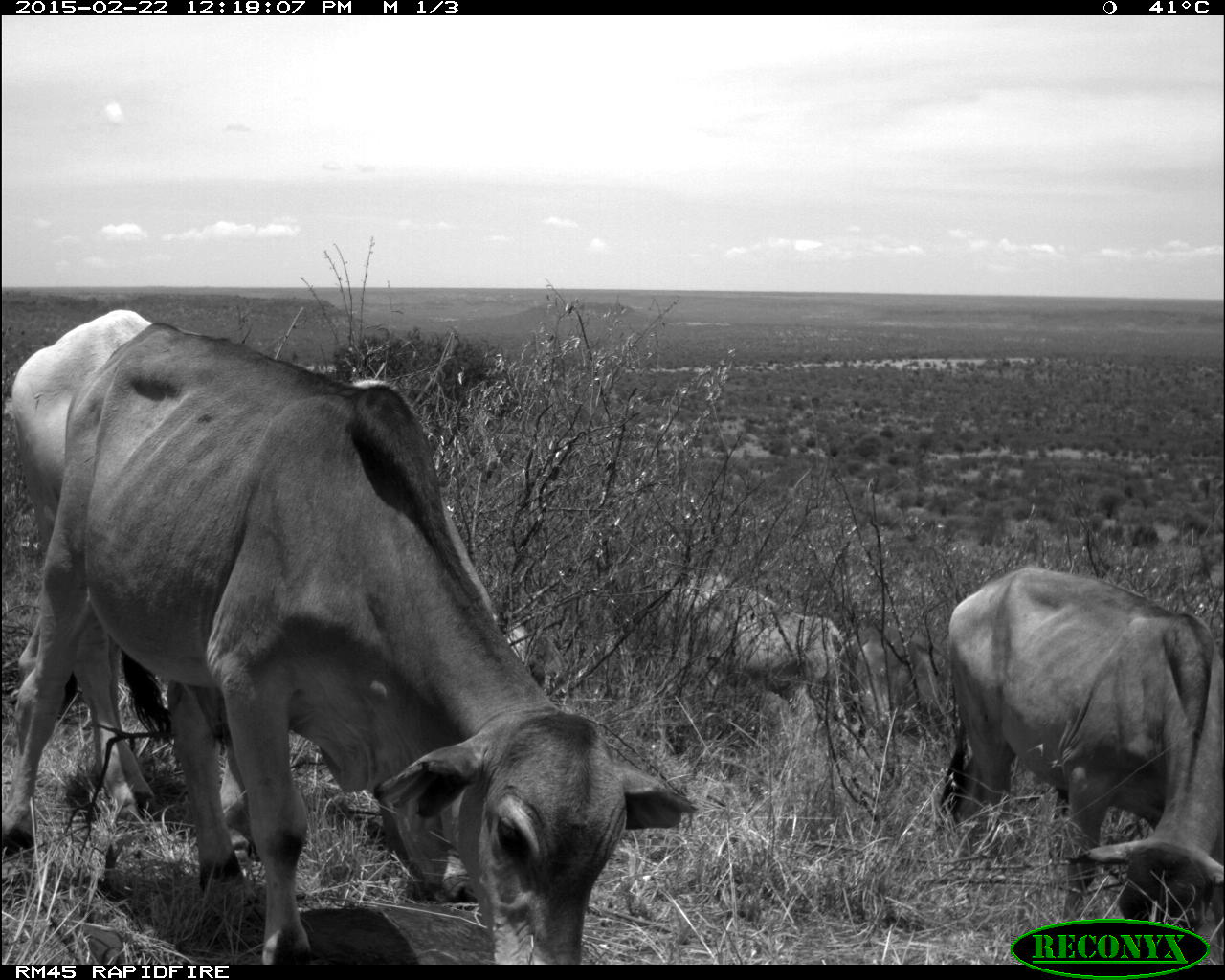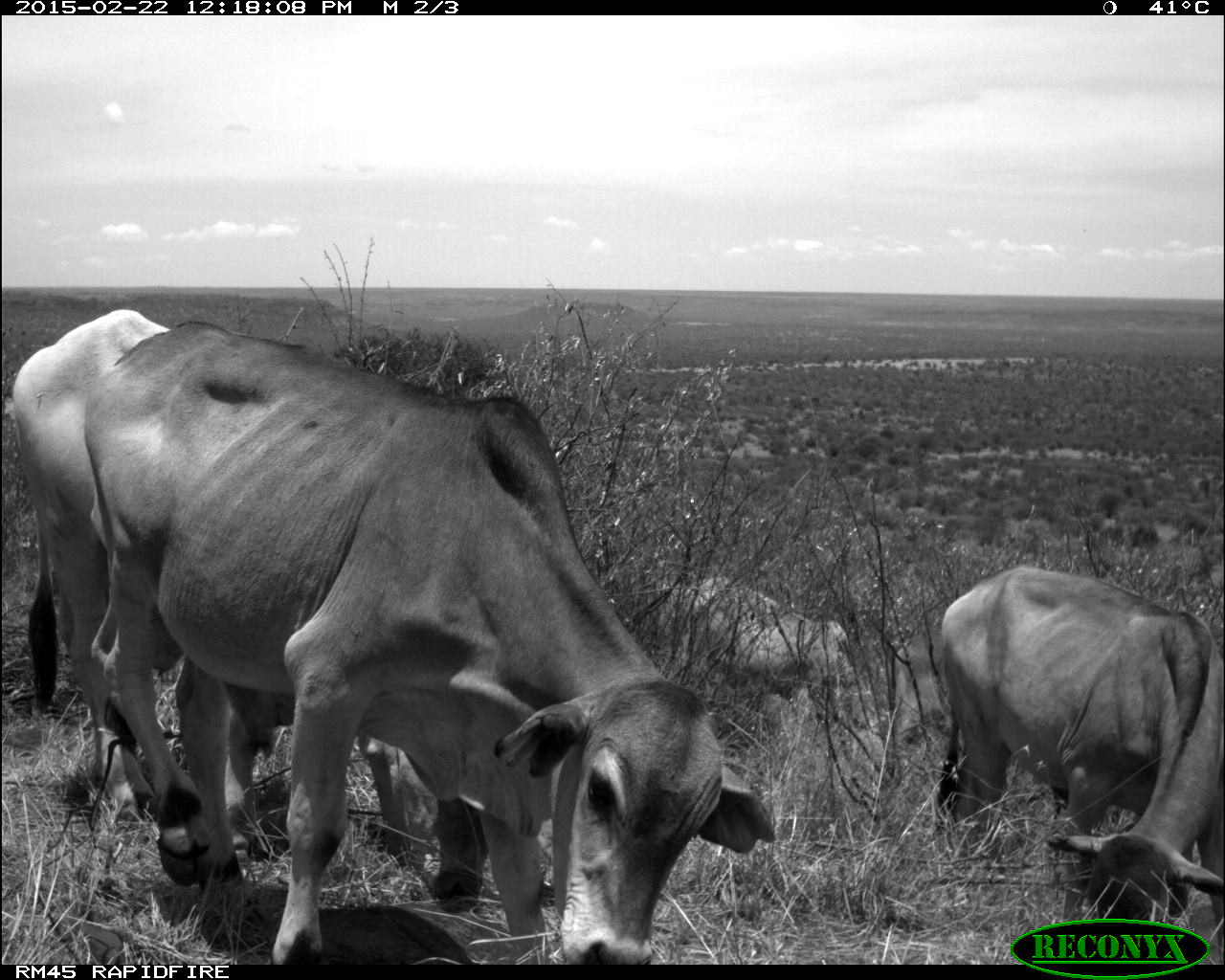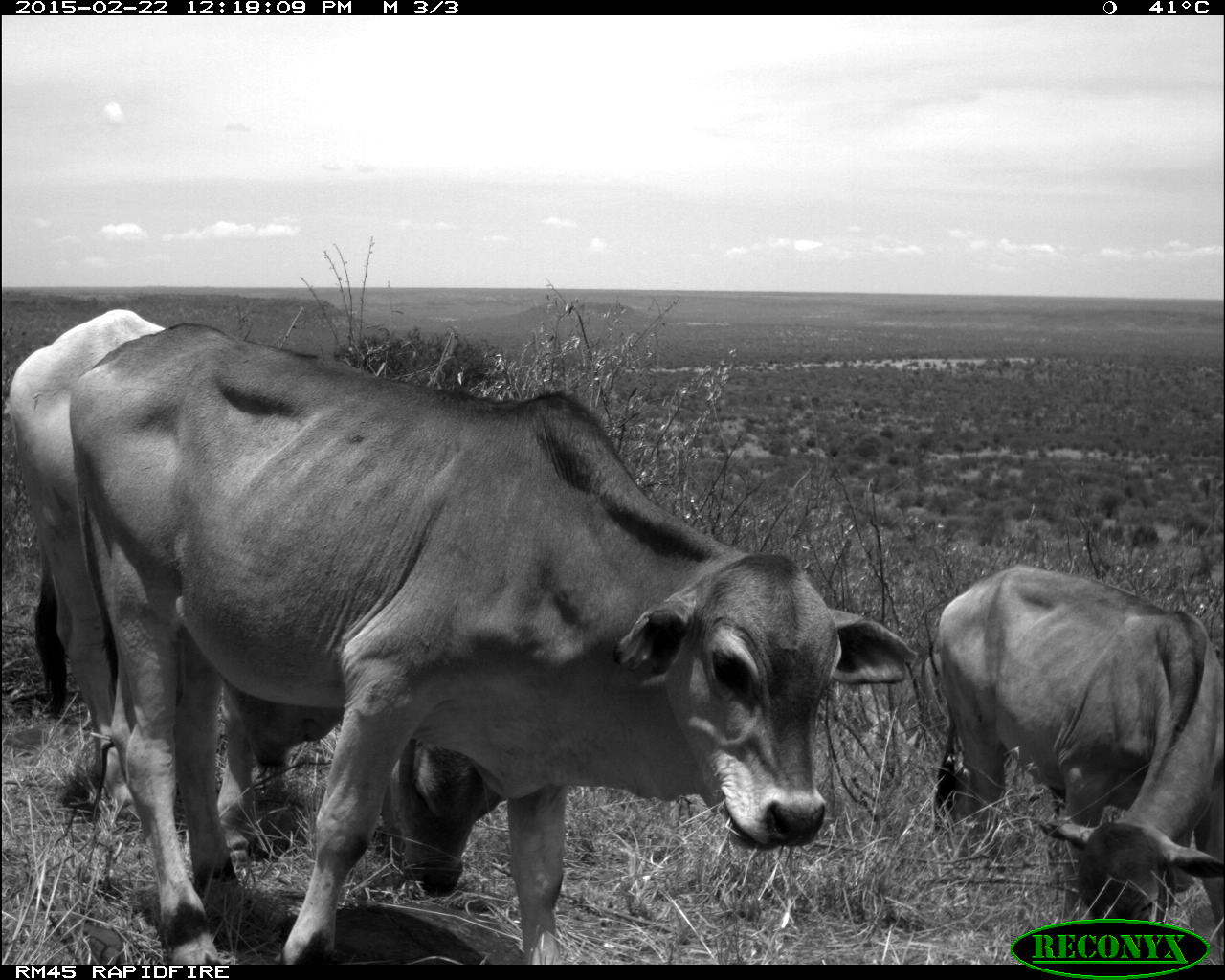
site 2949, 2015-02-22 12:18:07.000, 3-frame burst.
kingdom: Animalia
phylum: Chordata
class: Mammalia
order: Artiodactyla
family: Bovidae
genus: Bos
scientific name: Bos taurus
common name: domestic cattle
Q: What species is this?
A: Bos taurus (domestic cattle).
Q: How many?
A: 4.